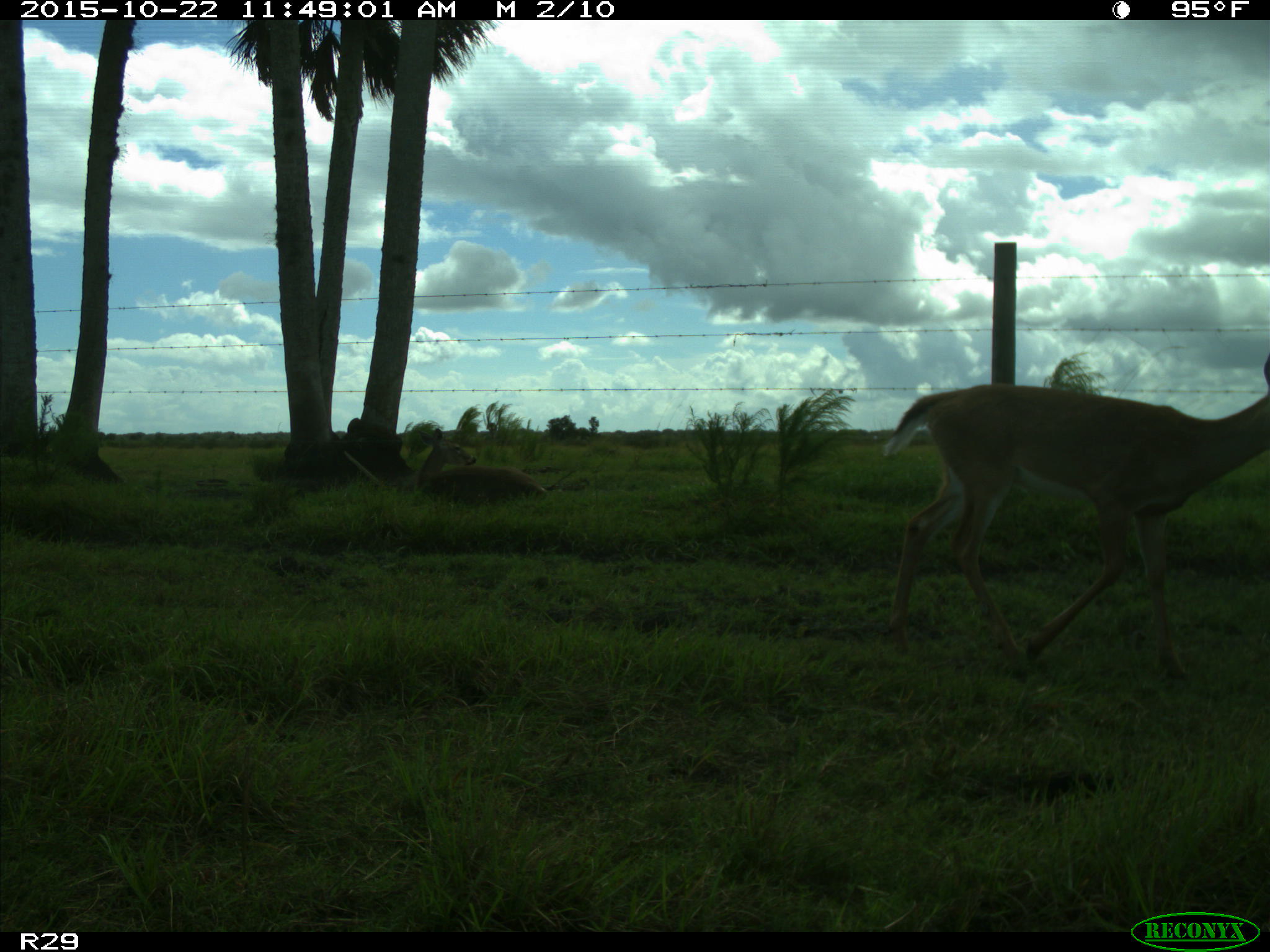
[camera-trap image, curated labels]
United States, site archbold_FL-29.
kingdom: Animalia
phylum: Chordata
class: Mammalia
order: Artiodactyla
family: Cervidae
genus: Odocoileus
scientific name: Odocoileus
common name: deer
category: unidentified deer